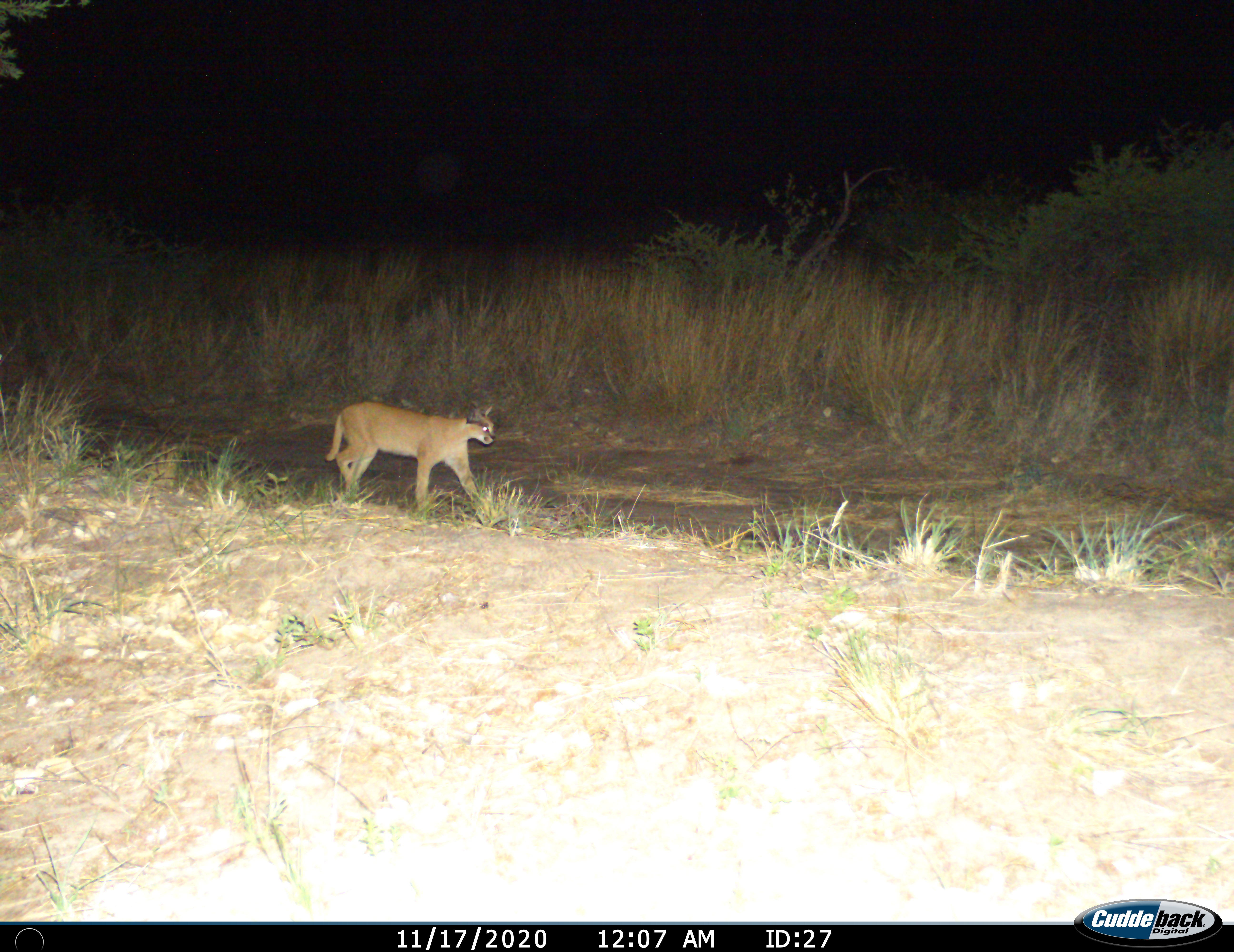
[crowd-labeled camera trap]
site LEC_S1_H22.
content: unidentified animal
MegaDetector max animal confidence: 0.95